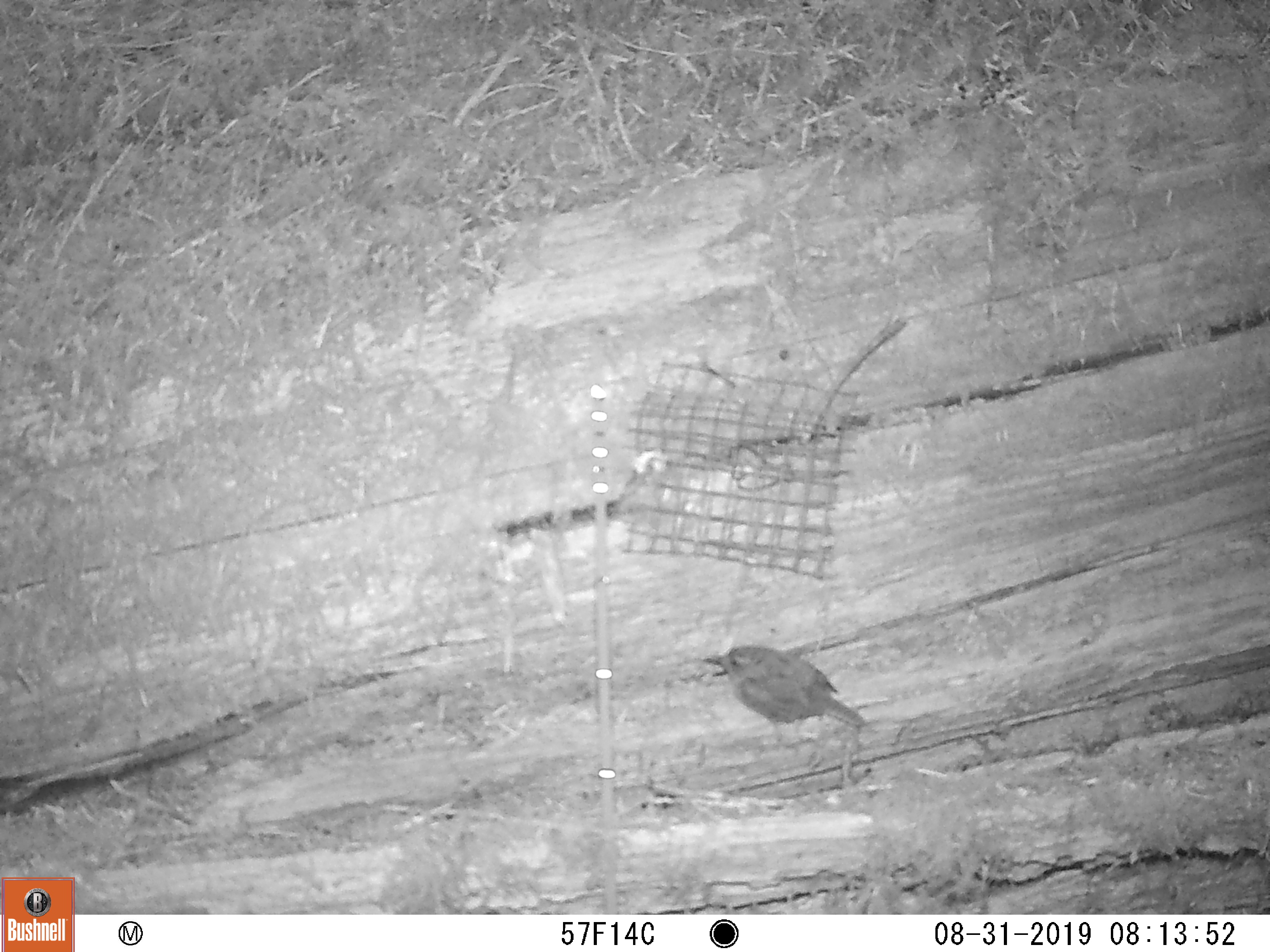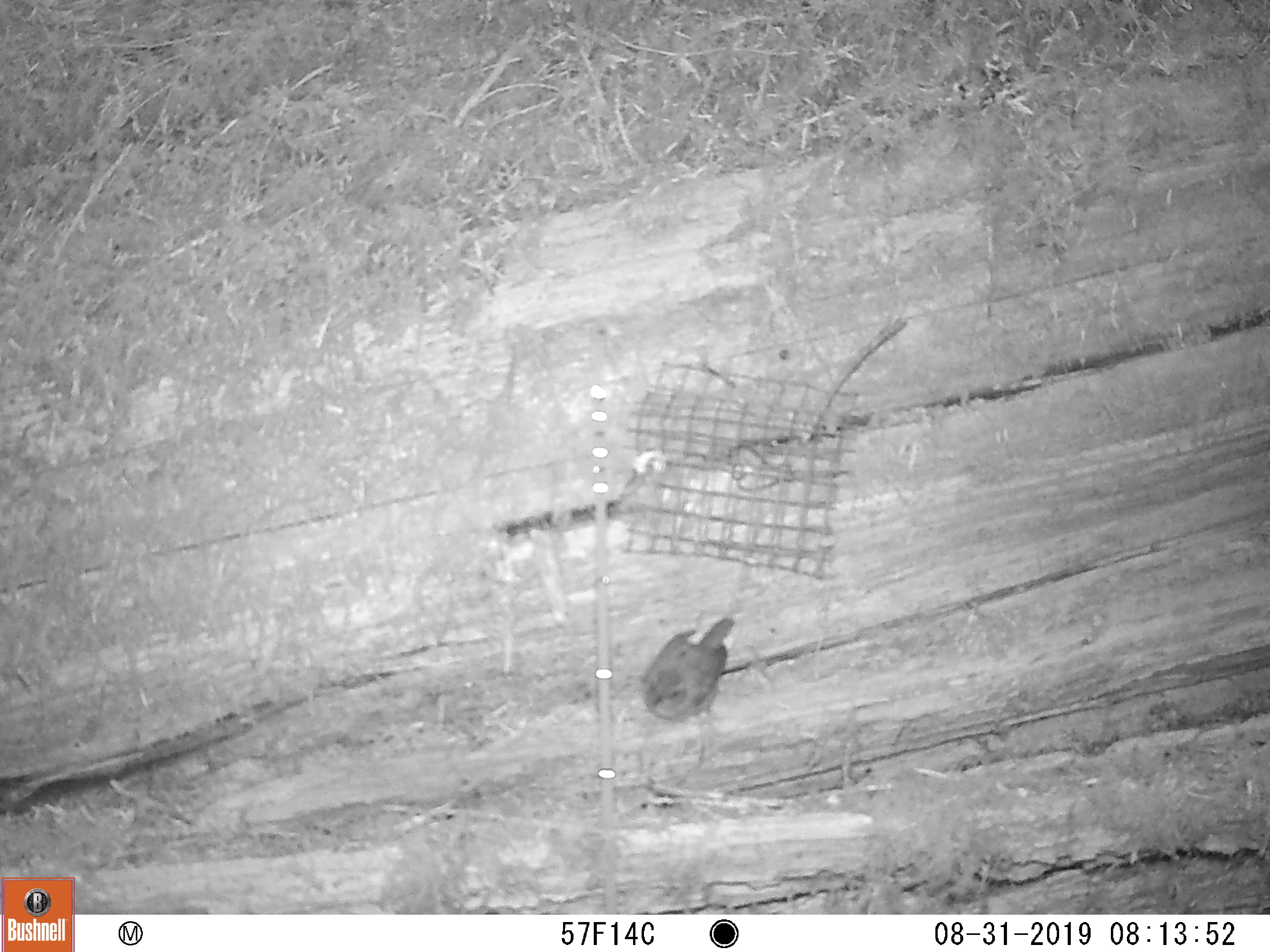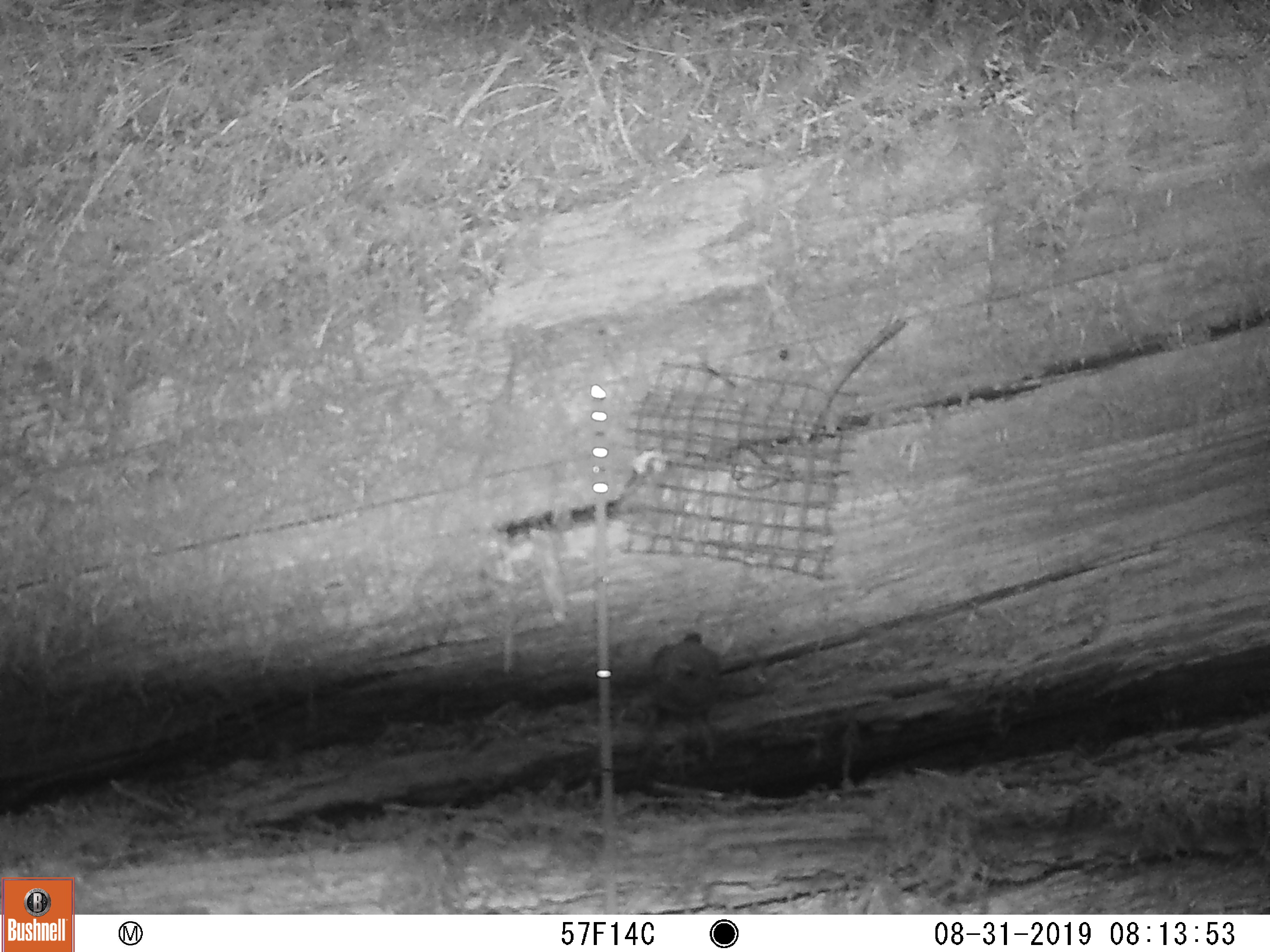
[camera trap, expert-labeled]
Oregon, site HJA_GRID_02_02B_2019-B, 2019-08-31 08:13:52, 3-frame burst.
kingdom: Animalia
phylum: Chordata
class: Aves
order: Passeriformes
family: Troglodytidae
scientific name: Troglodytidae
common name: wrens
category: troglodytidae family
Troglodytidae family (wrens) (Troglodytidae).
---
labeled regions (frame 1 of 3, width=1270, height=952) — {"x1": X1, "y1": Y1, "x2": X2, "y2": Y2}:
troglodytidae family: {"x1": 696, "y1": 638, "x2": 875, "y2": 746}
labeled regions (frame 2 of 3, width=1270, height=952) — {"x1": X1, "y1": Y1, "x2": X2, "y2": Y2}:
troglodytidae family: {"x1": 621, "y1": 609, "x2": 743, "y2": 731}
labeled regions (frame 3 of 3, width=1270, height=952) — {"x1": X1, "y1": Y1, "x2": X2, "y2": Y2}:
troglodytidae family: {"x1": 624, "y1": 621, "x2": 732, "y2": 739}